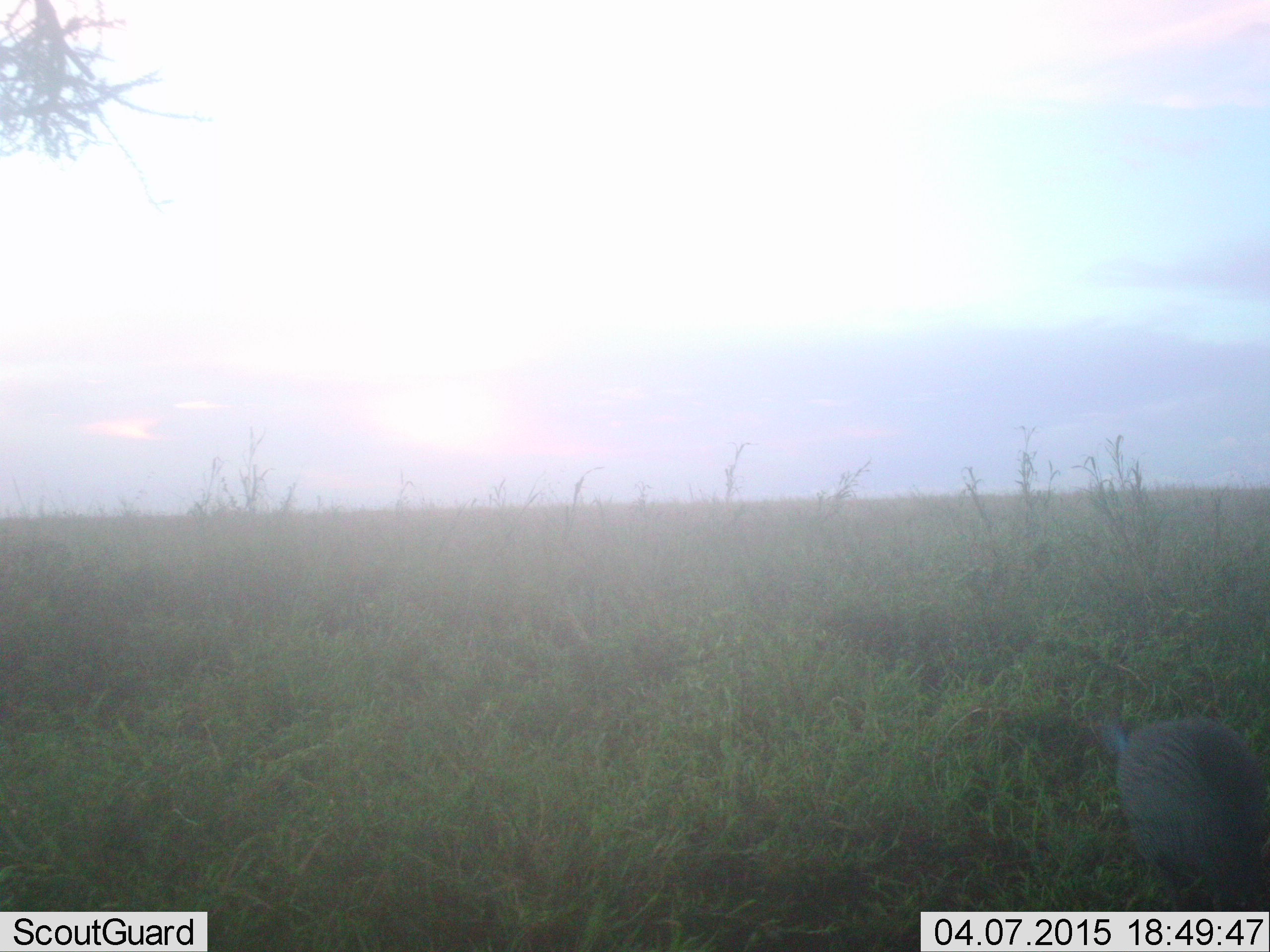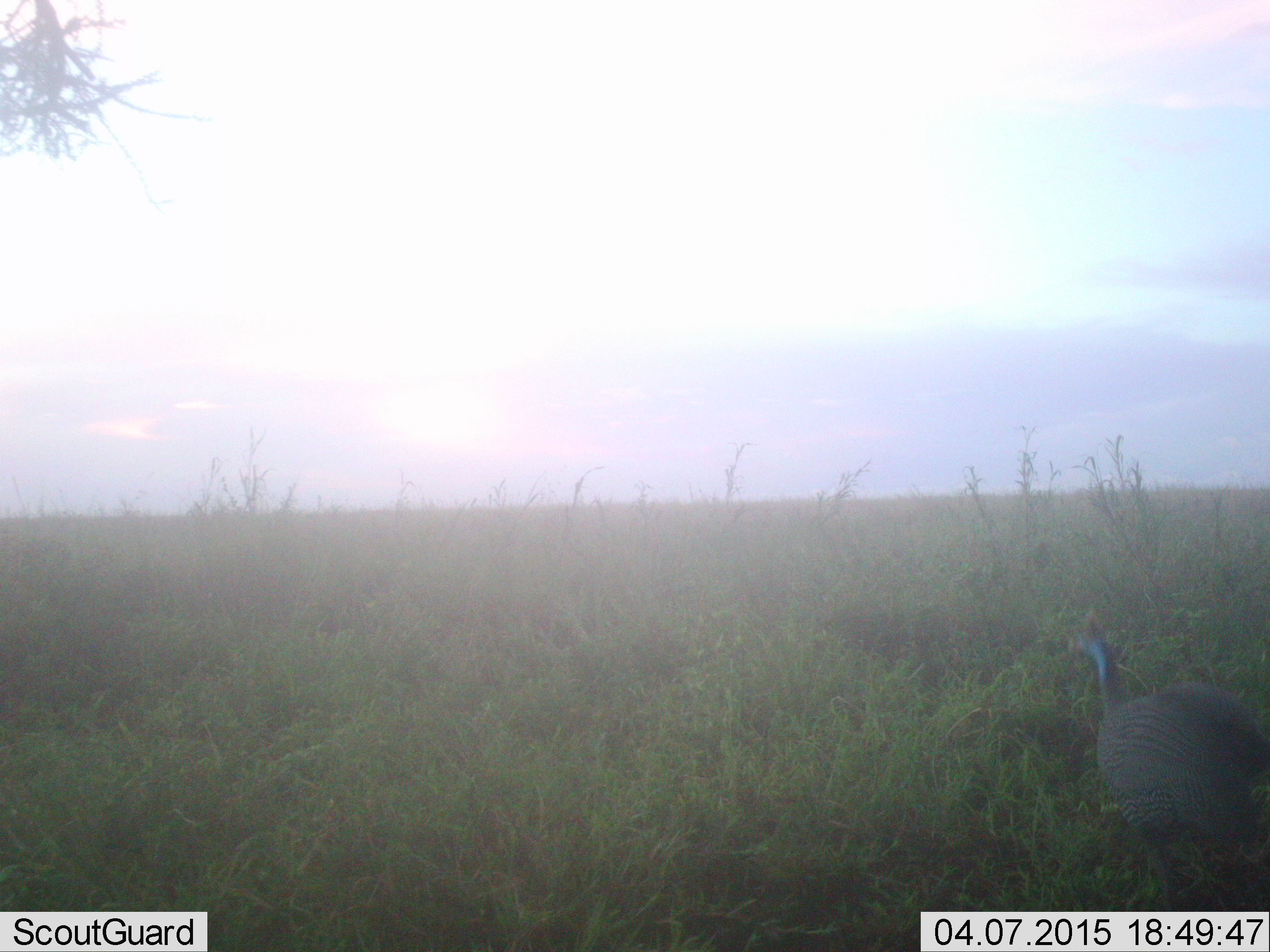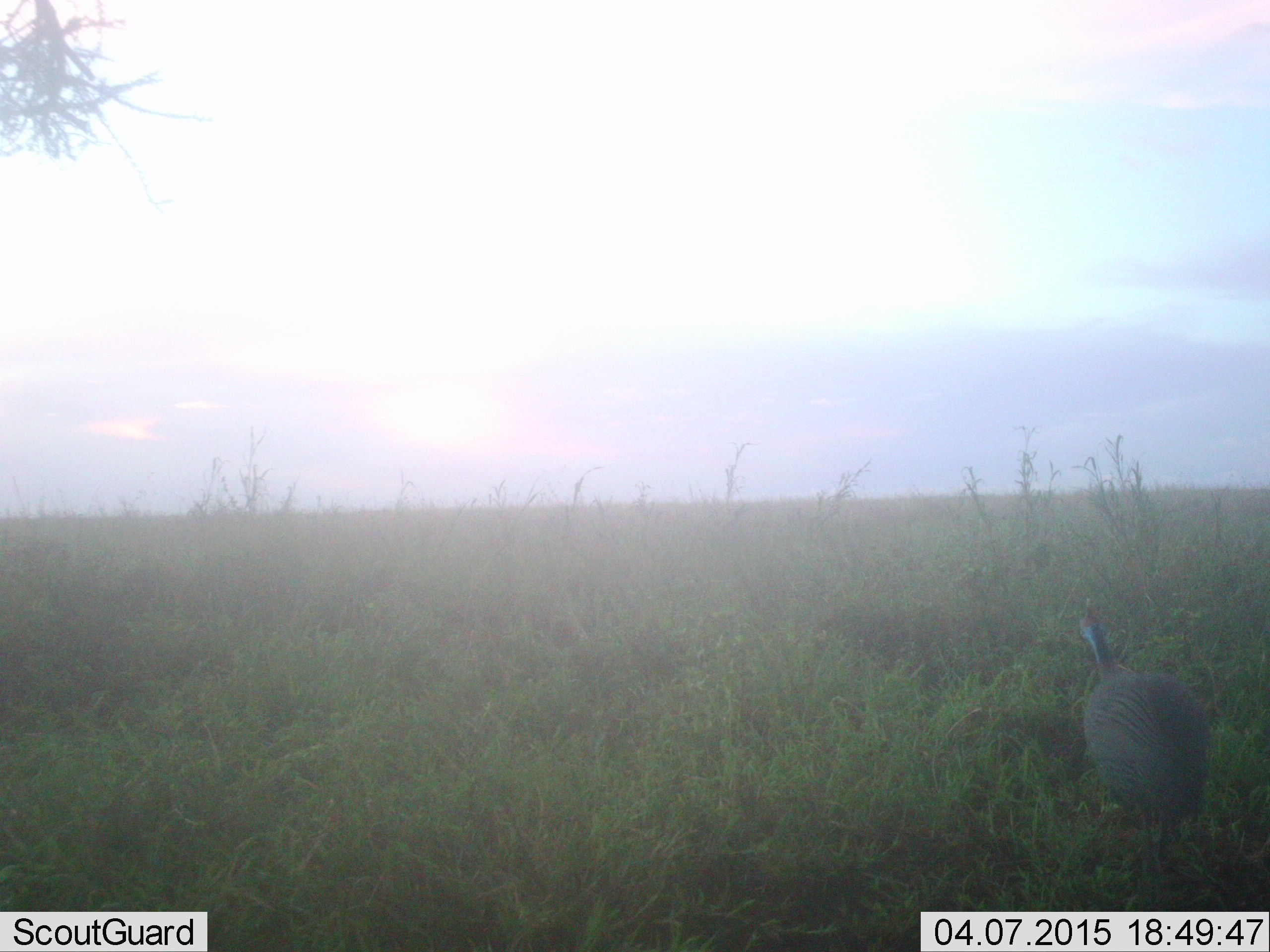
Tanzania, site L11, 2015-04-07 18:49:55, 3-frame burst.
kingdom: Animalia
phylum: Chordata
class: Aves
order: Galliformes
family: Numididae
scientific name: Numididae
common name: guinea fowl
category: guineafowl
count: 1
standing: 10%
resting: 0%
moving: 90%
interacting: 0%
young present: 0%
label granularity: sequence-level